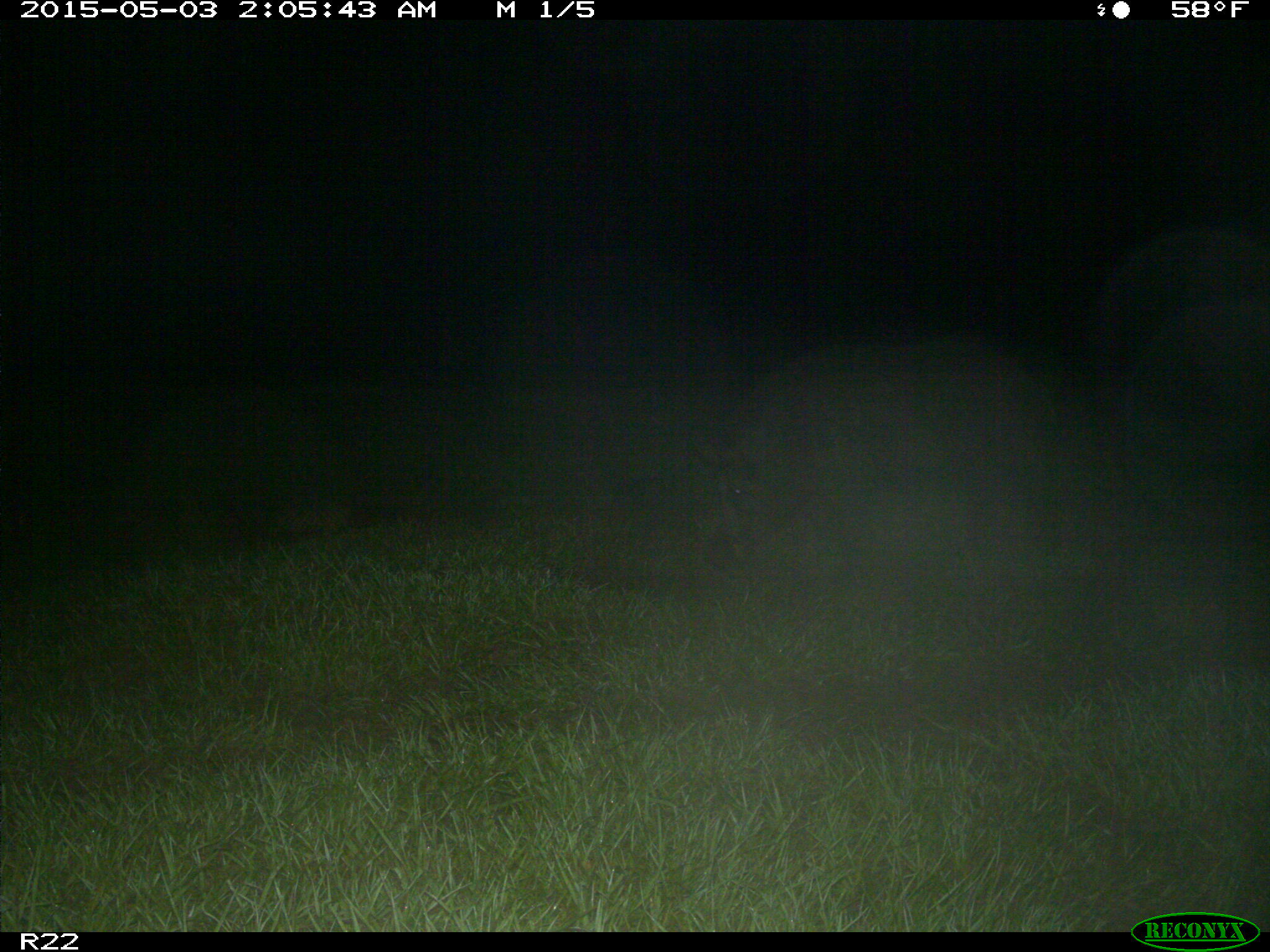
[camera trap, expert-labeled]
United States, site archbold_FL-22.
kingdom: Animalia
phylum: Chordata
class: Mammalia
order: Artiodactyla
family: Suidae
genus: Sus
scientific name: Sus scrofa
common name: wild boar